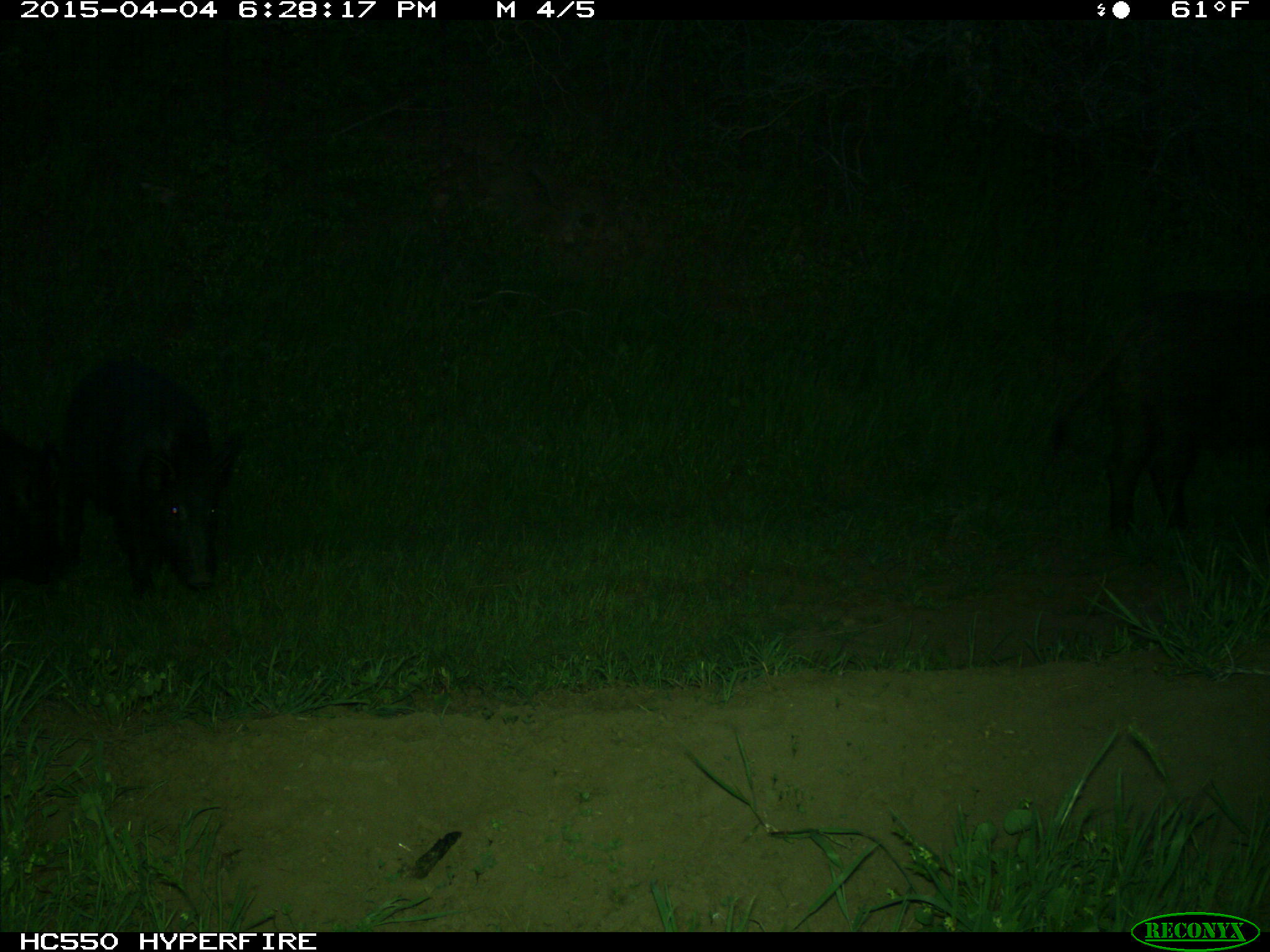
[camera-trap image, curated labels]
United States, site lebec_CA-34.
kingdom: Animalia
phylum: Chordata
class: Mammalia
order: Artiodactyla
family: Suidae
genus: Sus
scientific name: Sus scrofa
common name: wild boar